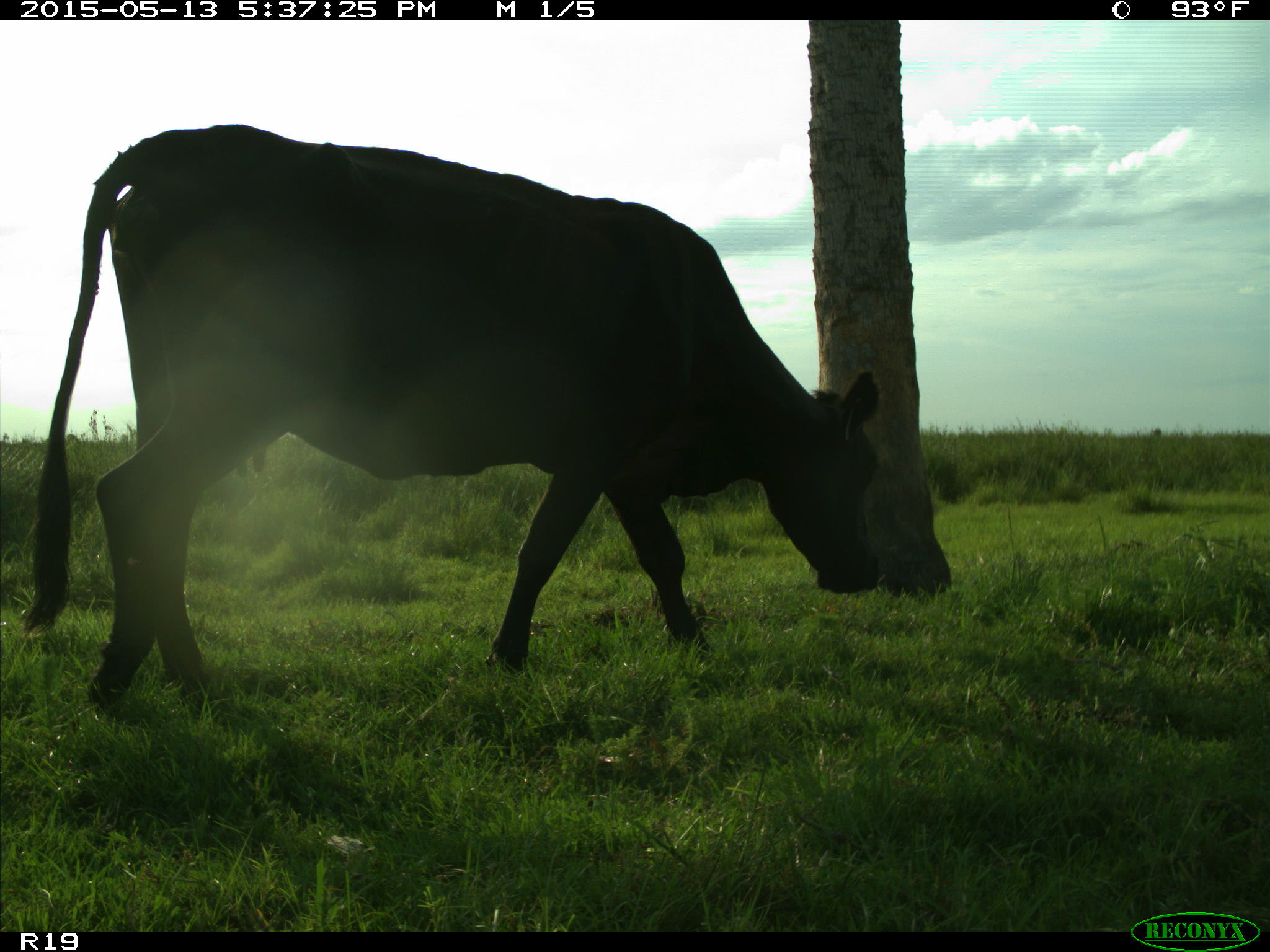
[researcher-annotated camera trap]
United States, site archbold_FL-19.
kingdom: Animalia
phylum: Chordata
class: Mammalia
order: Artiodactyla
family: Bovidae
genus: Bos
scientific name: Bos taurus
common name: domestic cow